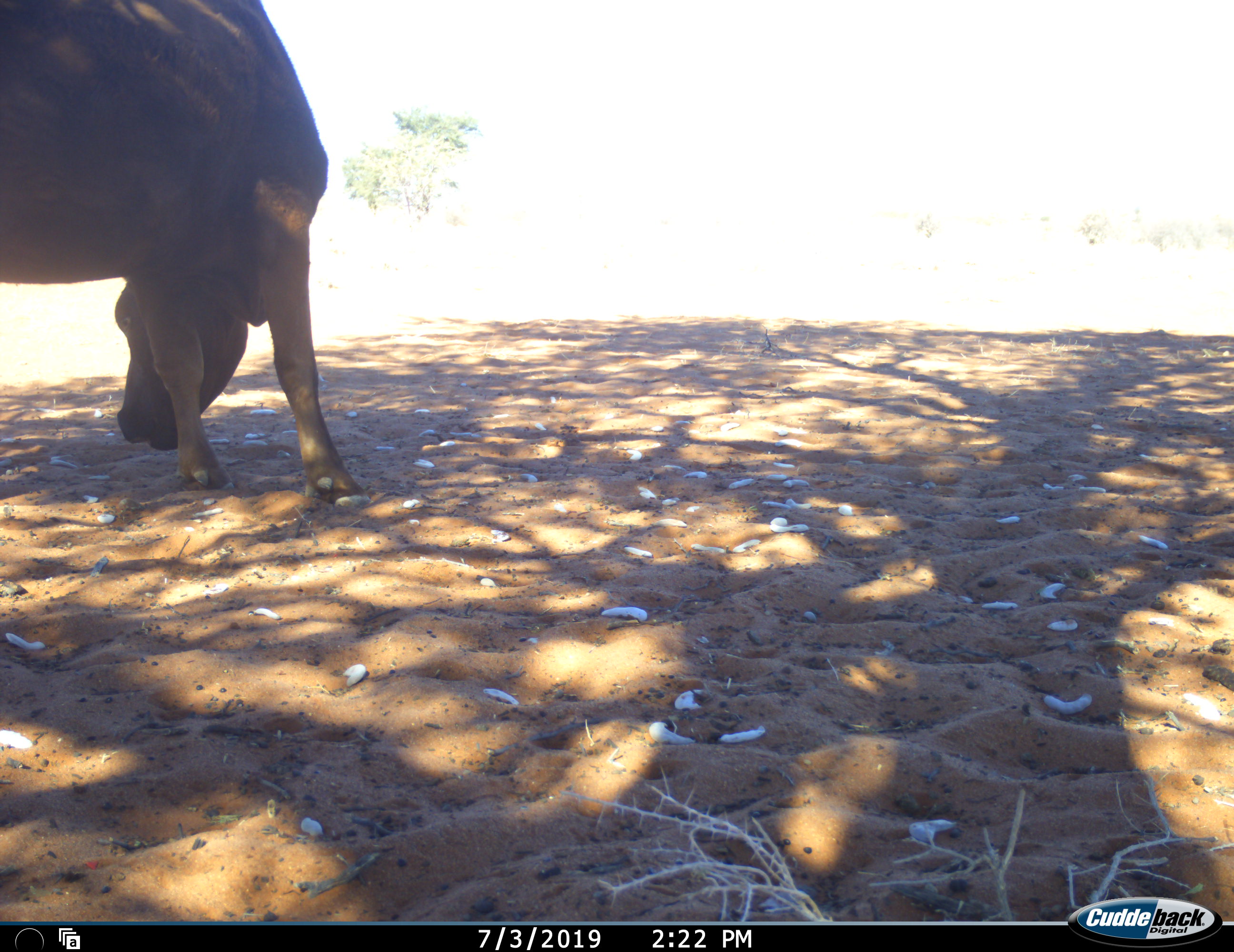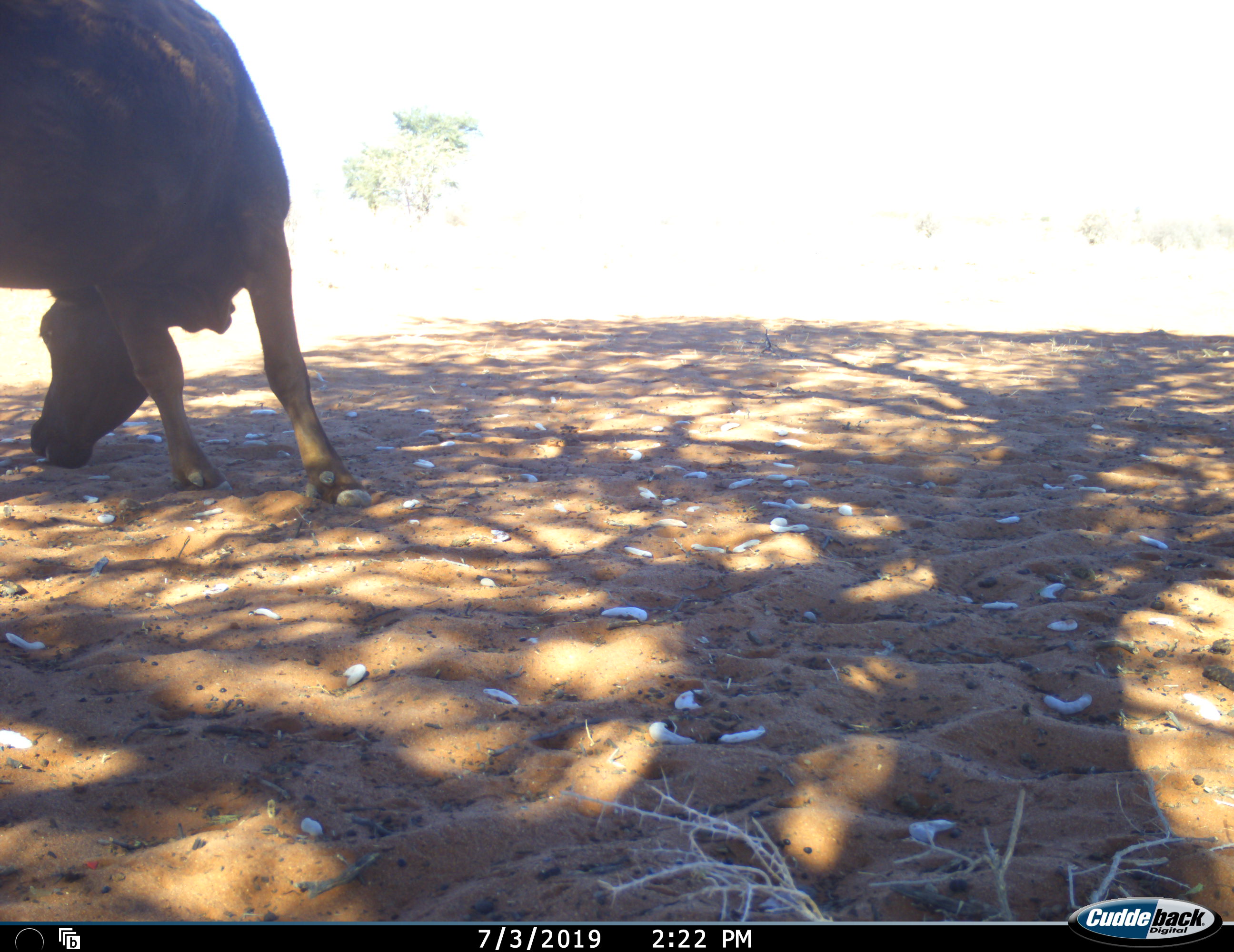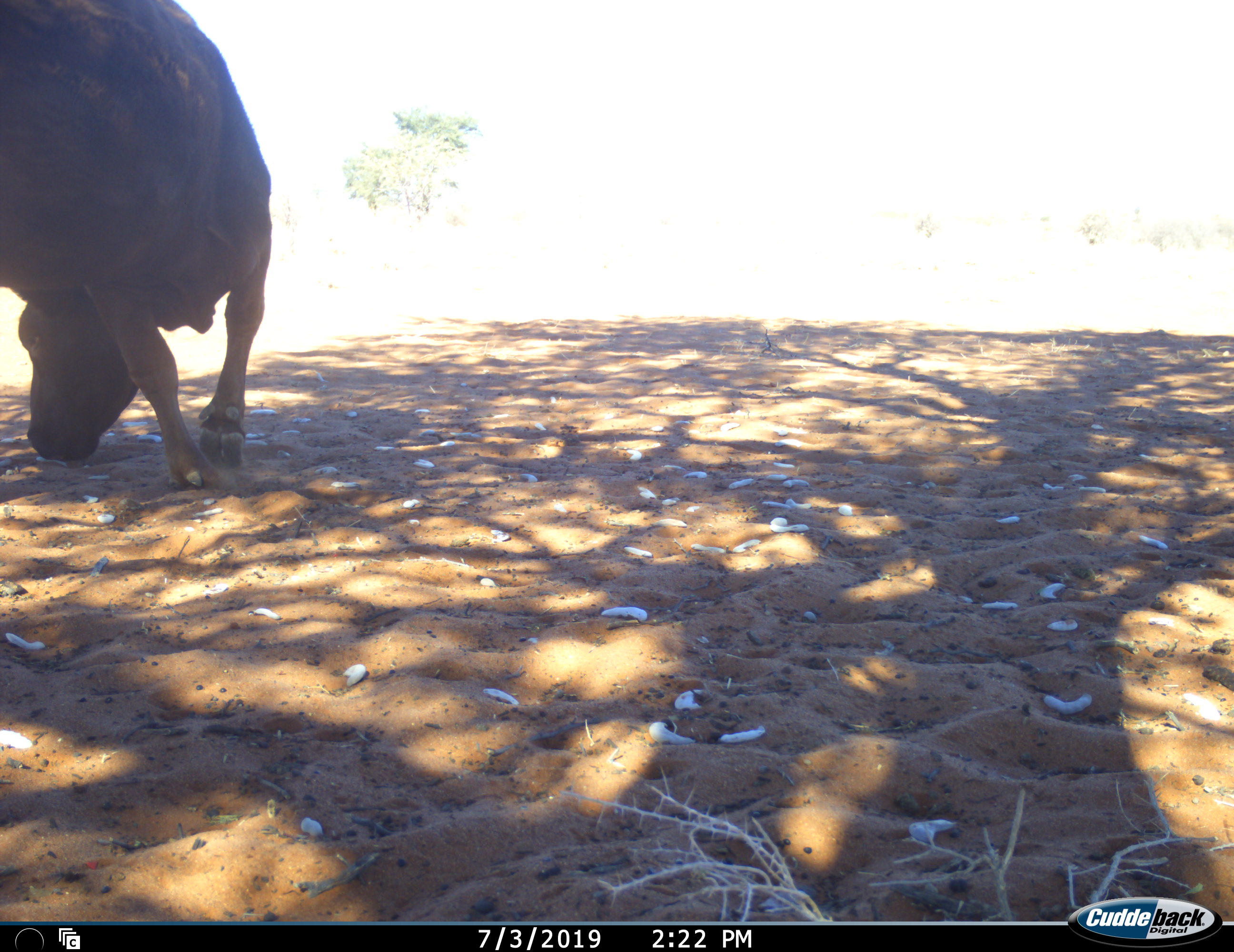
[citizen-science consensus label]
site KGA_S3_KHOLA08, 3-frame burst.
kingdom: Animalia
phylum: Chordata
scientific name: Vertebrata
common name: domestic animal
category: domesticanimal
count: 1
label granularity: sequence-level